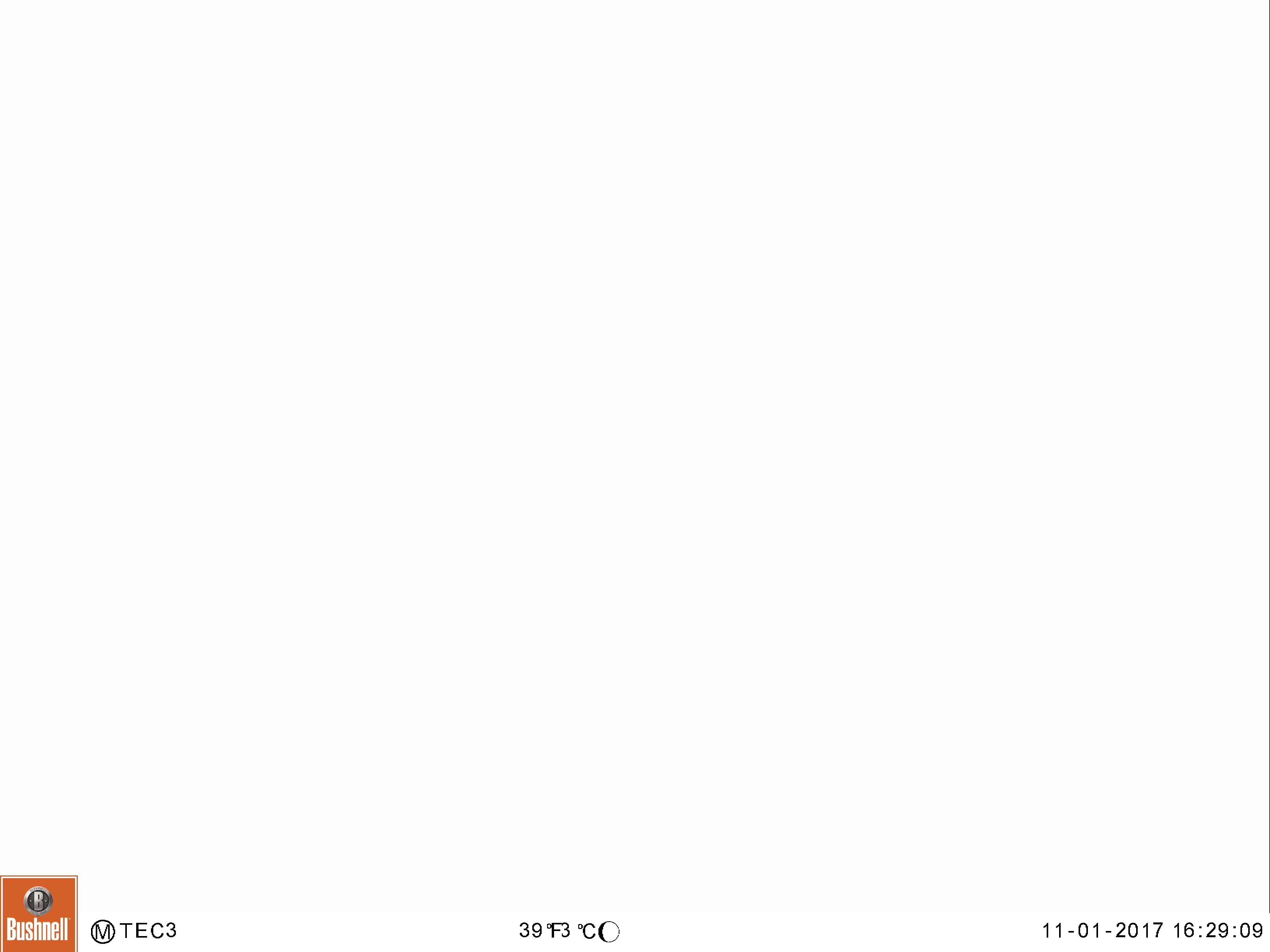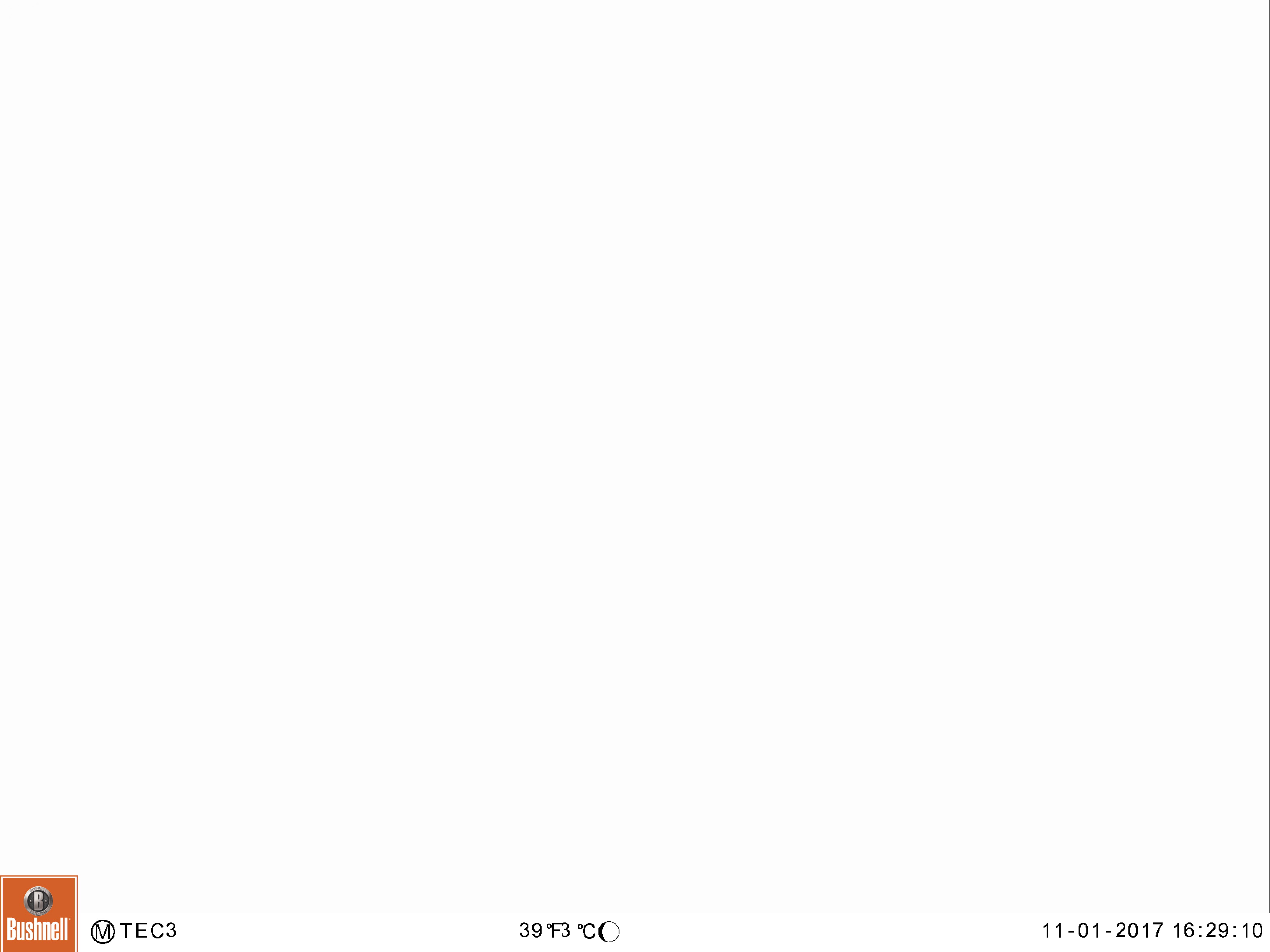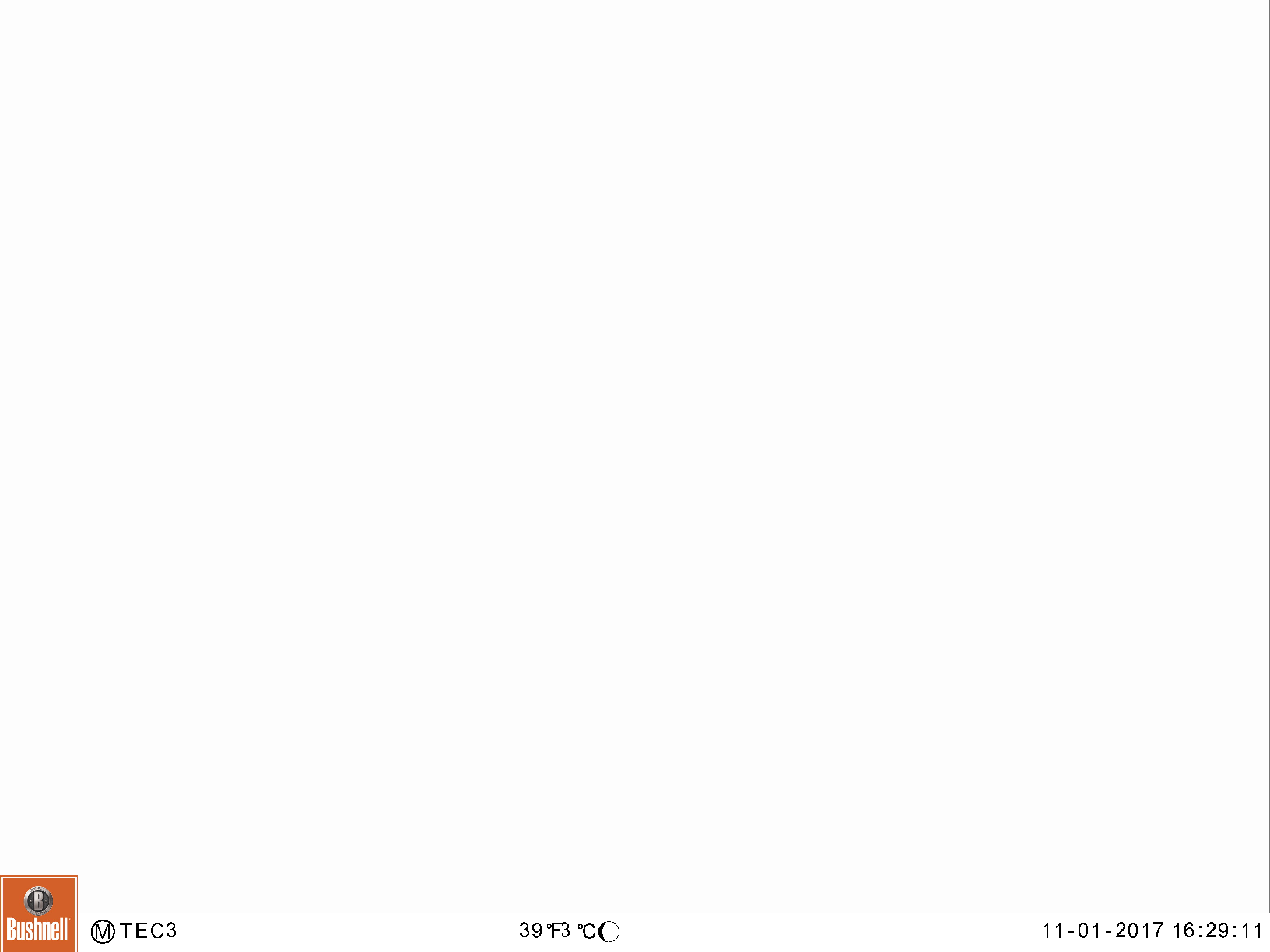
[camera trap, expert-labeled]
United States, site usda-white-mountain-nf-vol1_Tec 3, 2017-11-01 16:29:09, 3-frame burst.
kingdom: Animalia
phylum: Chordata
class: Mammalia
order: Carnivora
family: Ursidae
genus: Ursus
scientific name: Ursus americanus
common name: black bear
Black bear (Ursus americanus).